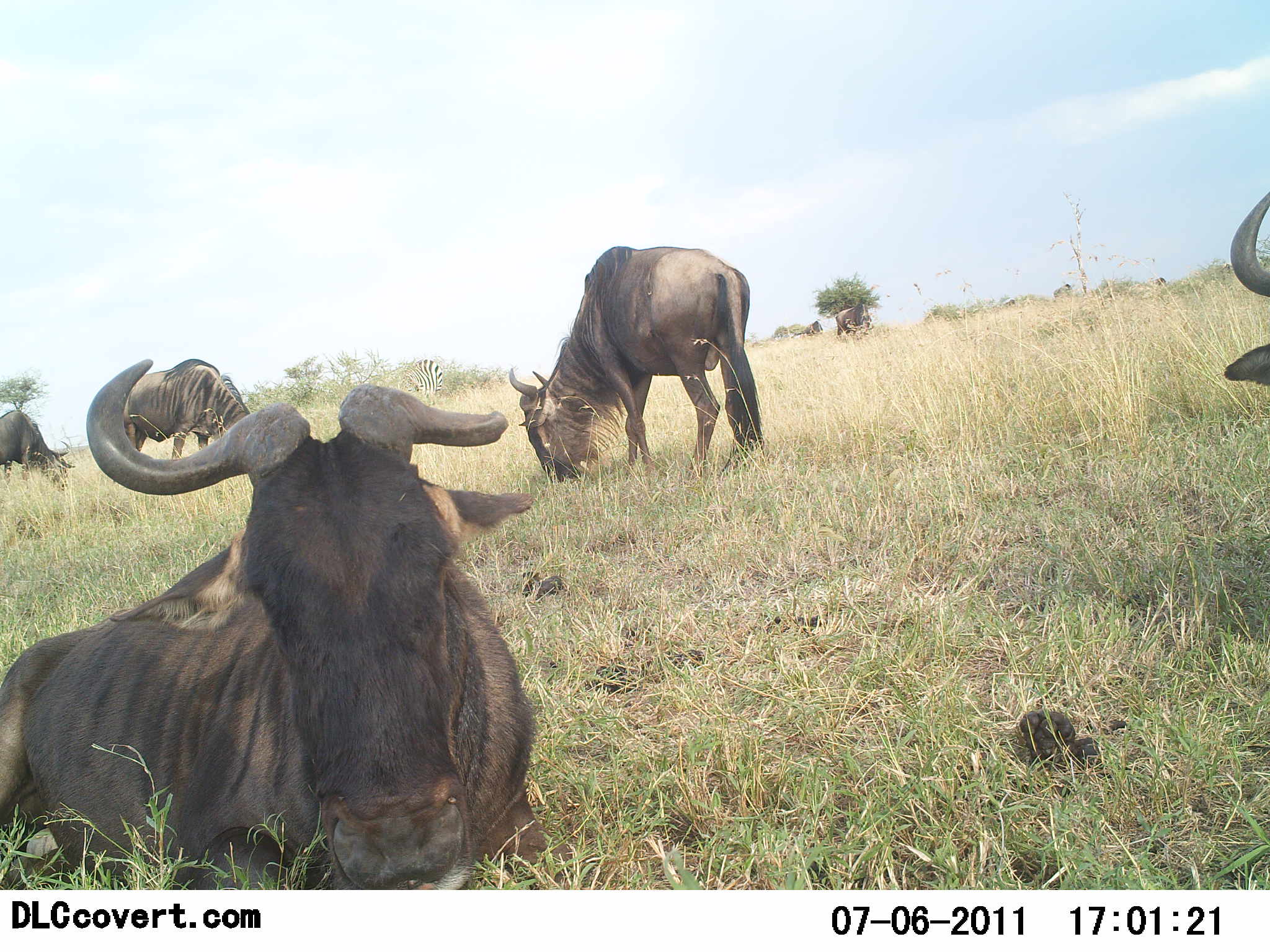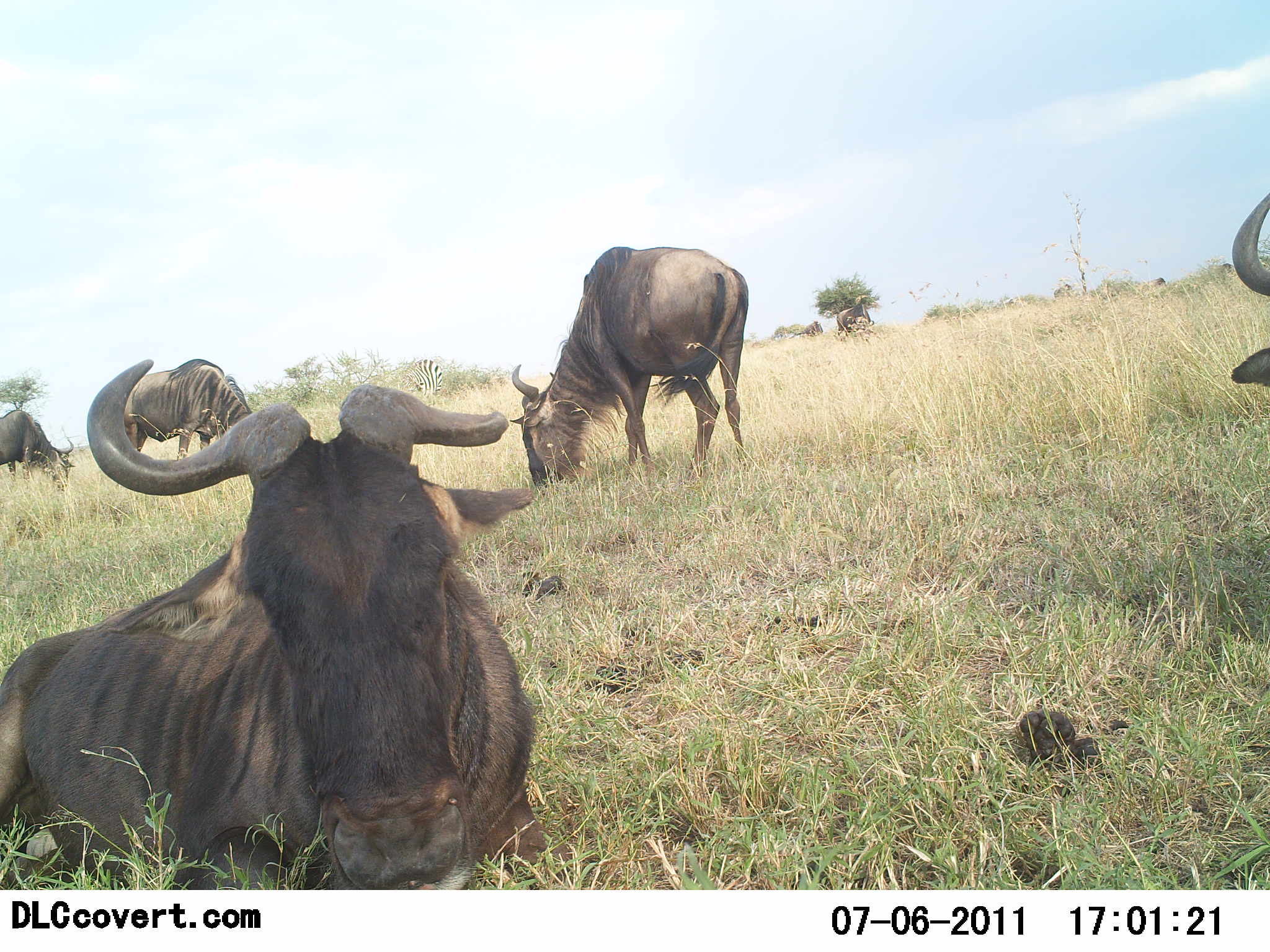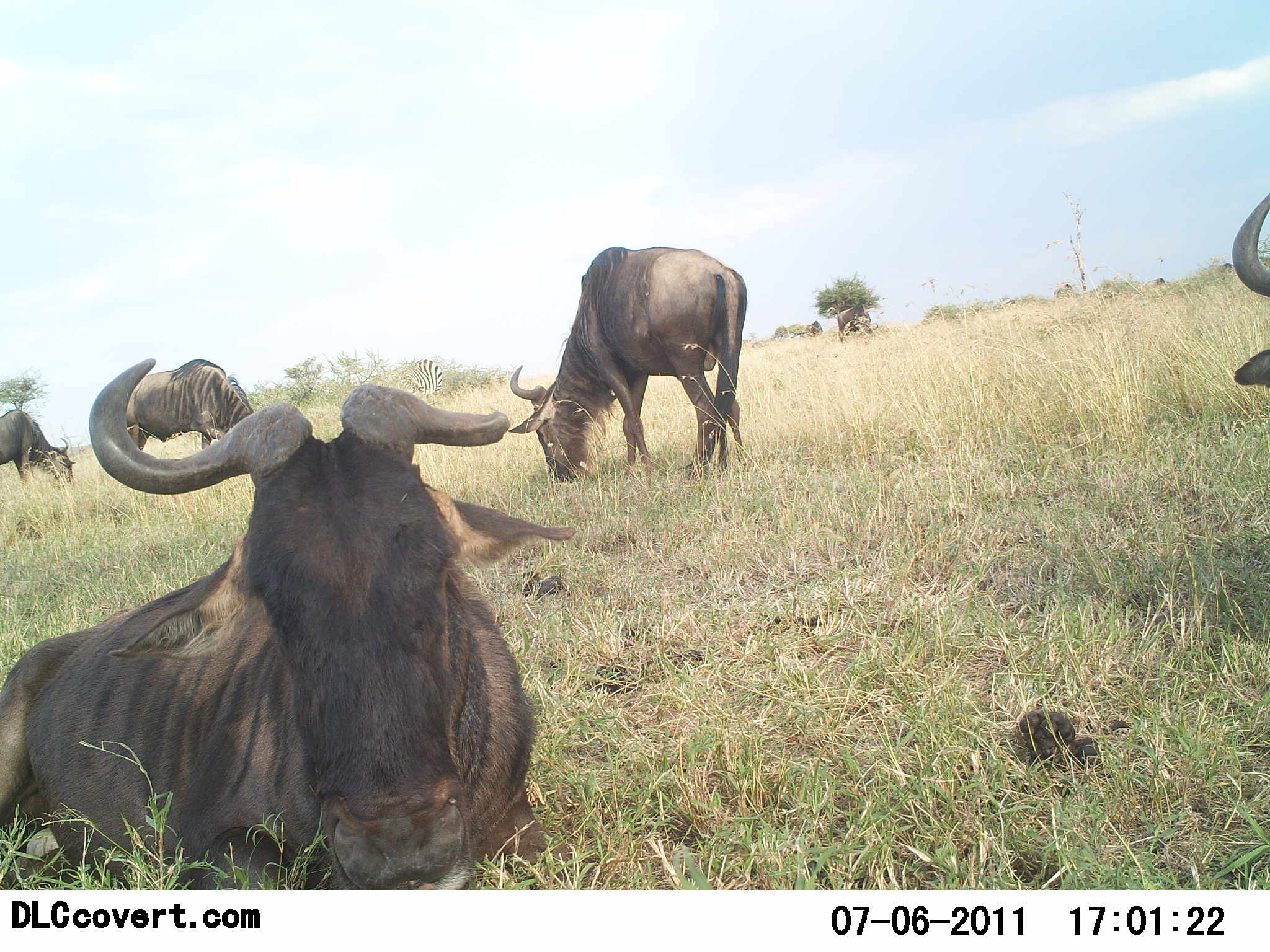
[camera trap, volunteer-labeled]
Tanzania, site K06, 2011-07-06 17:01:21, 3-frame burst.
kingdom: Animalia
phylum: Chordata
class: Mammalia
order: Artiodactyla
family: Bovidae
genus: Connochaetes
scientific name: Connochaetes taurinus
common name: blue wildebeest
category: wildebeest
Wildebeest (blue wildebeest) (Connochaetes taurinus), count 5. Behavior (volunteer vote fractions): standing 36%, resting 93%, moving 0%, interacting 0%. Young present (vote fraction): 0%. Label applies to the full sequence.